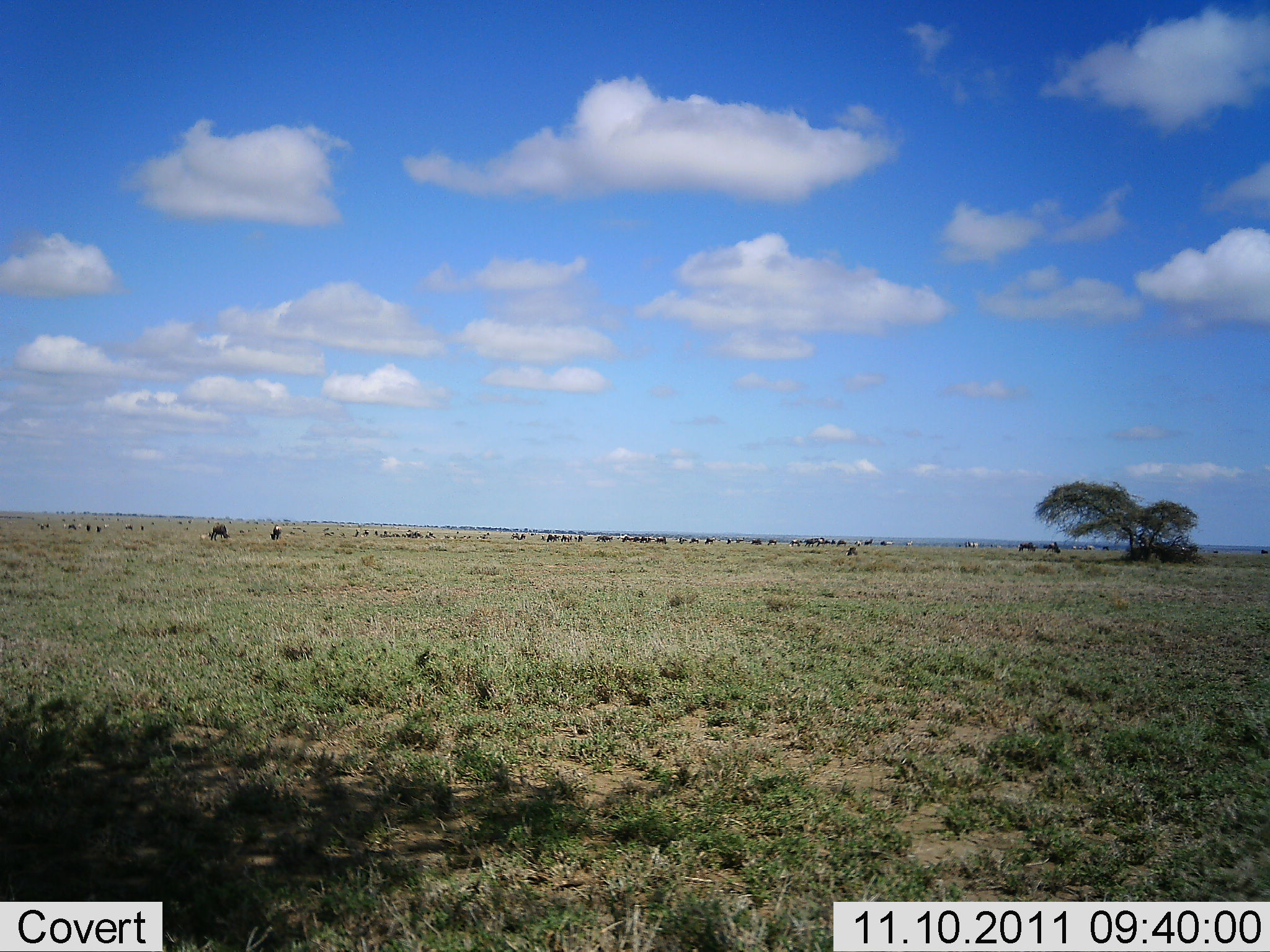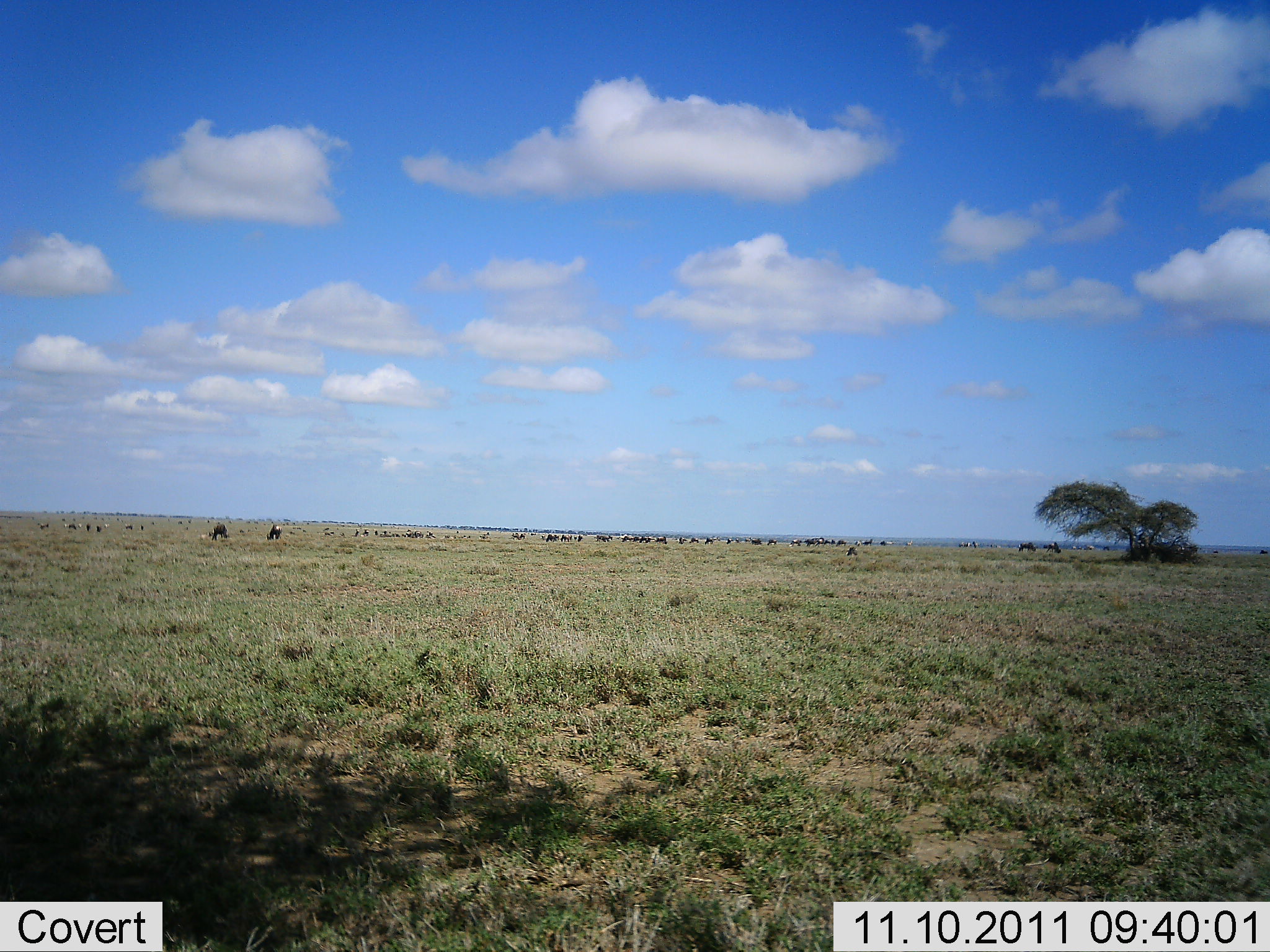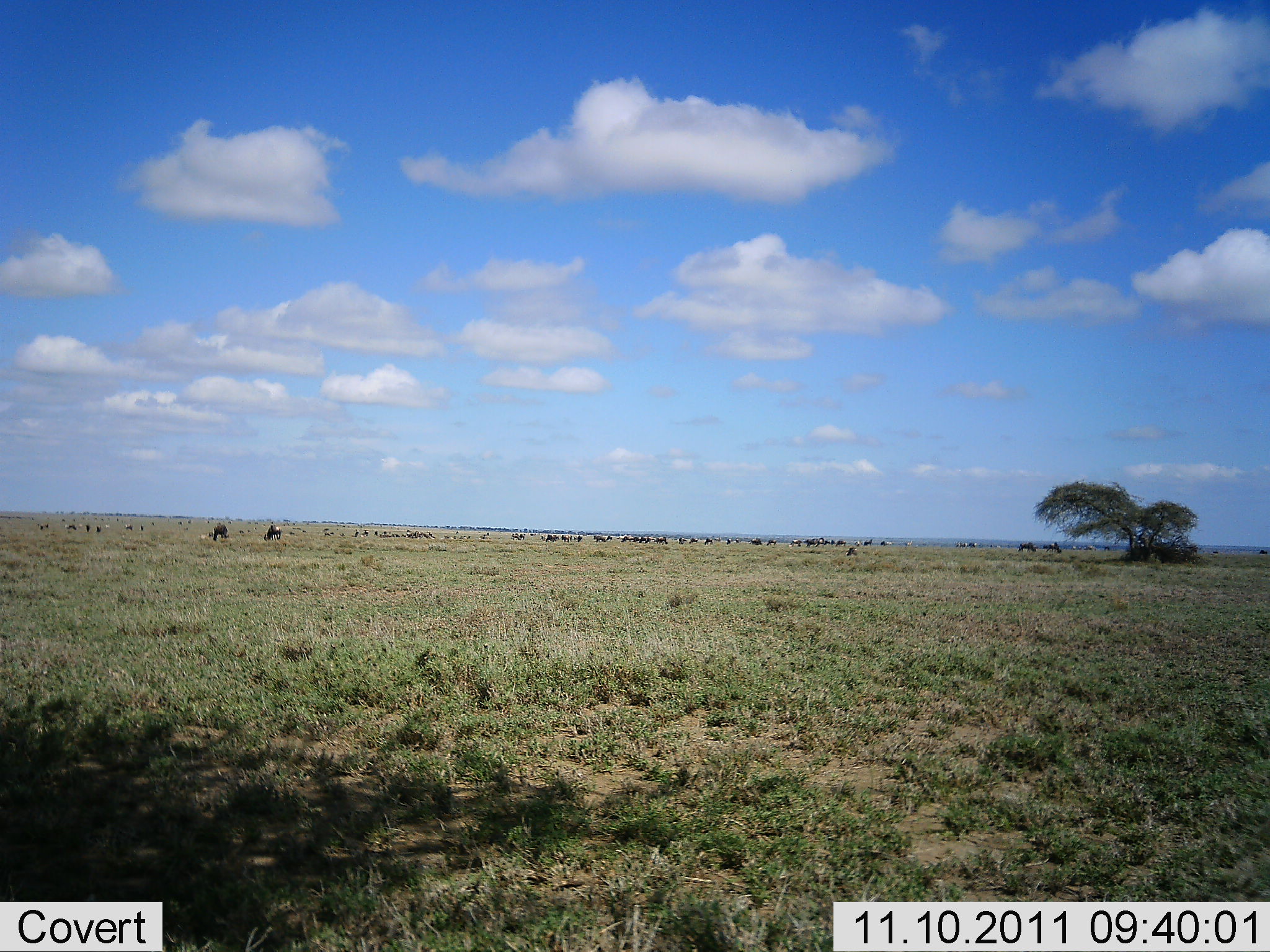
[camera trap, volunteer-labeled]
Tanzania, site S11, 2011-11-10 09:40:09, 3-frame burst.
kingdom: Animalia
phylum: Chordata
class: Mammalia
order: Artiodactyla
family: Bovidae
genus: Connochaetes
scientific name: Connochaetes taurinus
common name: blue wildebeest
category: wildebeest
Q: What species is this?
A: Wildebeest (blue wildebeest) (Connochaetes taurinus).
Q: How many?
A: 11-50.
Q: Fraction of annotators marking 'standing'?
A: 47%.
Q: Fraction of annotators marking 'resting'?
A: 0%.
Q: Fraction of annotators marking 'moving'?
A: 20%.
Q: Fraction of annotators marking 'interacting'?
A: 0%.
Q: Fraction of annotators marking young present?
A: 0%.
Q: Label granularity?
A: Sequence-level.